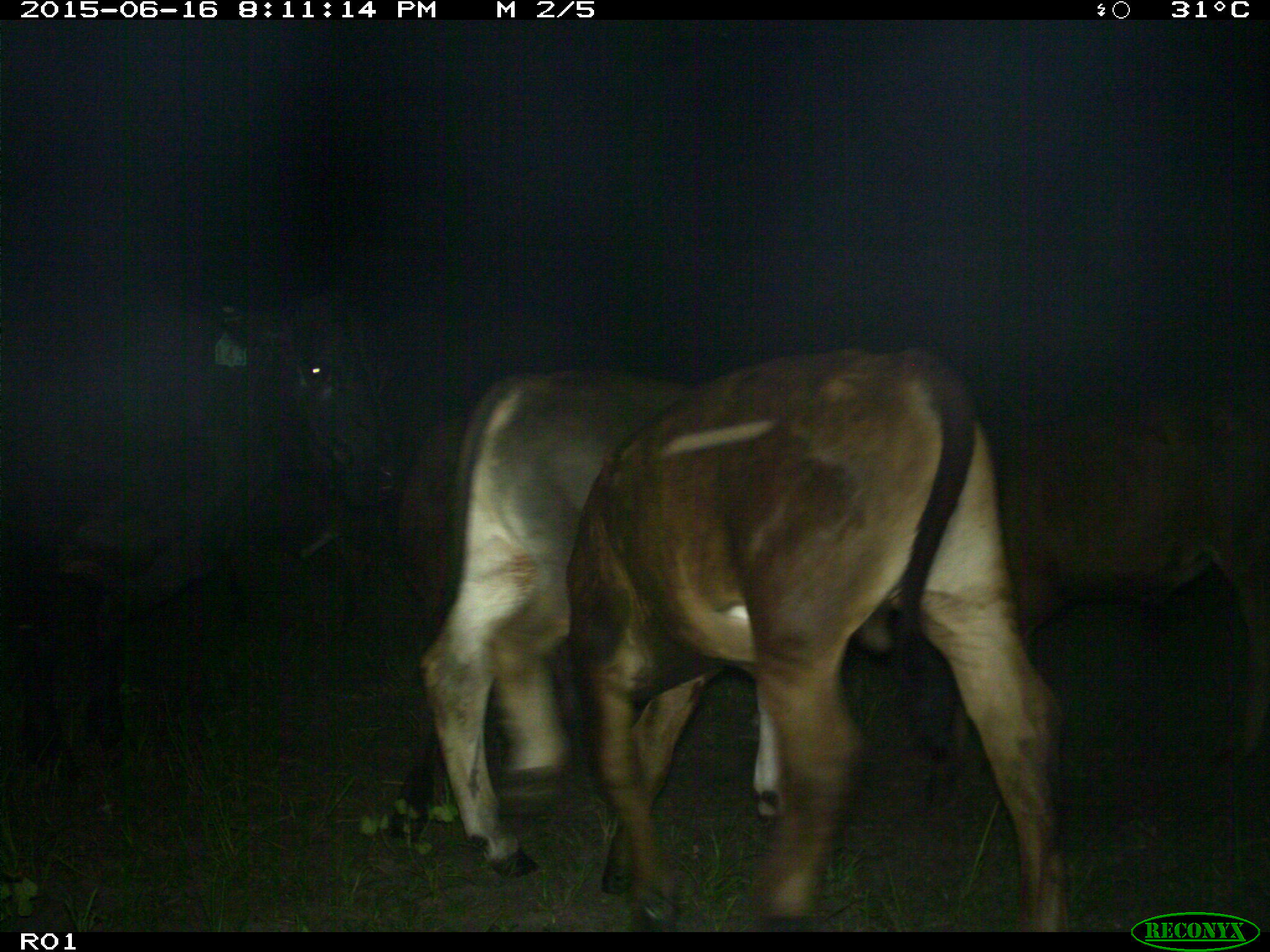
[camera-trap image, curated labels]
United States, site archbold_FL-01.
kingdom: Animalia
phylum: Chordata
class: Mammalia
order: Artiodactyla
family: Bovidae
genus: Bos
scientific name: Bos taurus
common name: domestic cow